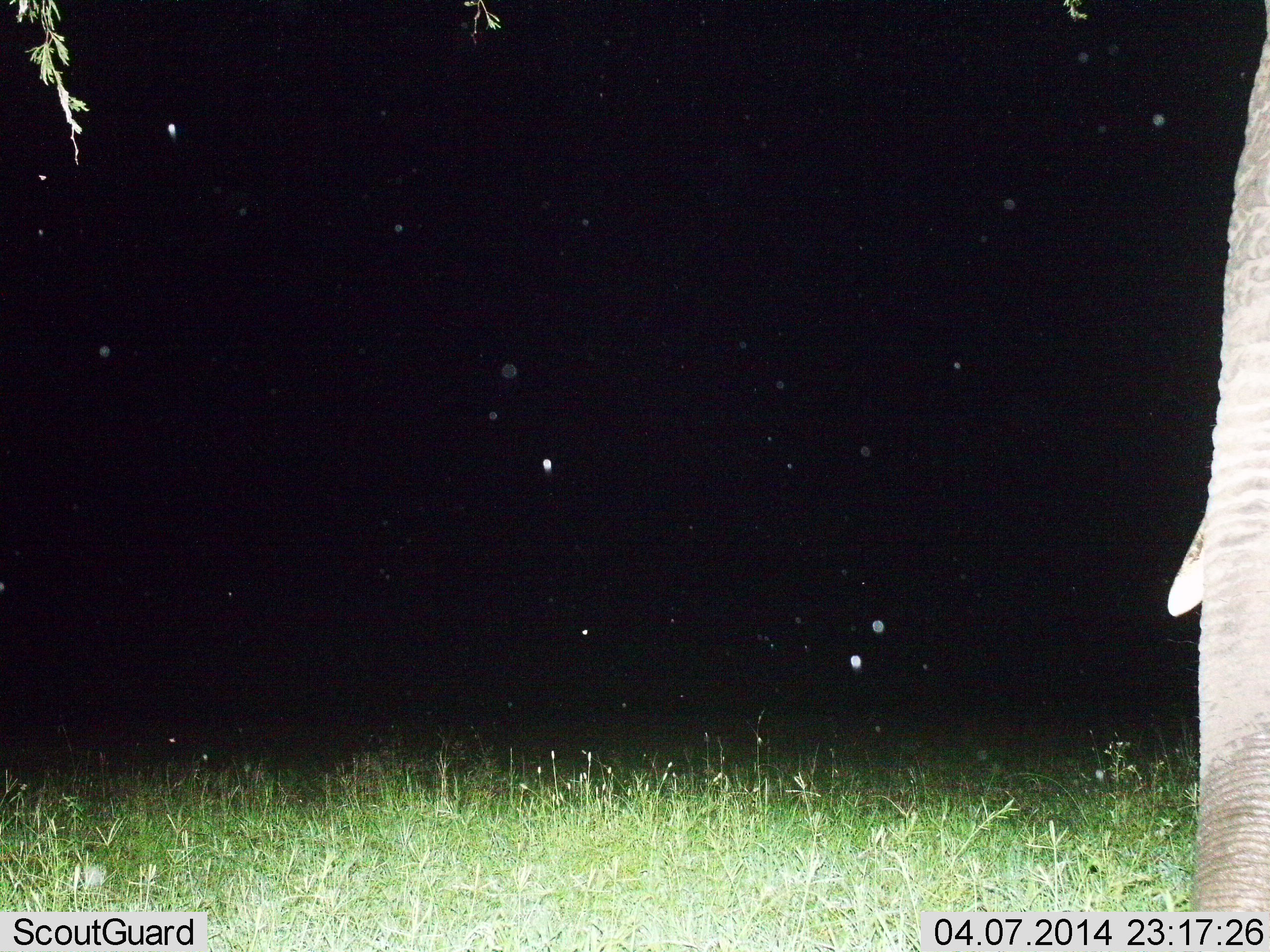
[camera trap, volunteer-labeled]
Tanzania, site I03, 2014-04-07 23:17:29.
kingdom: Animalia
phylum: Chordata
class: Mammalia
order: Proboscidea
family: Elephantidae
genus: Loxodonta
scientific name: Loxodonta africana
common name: african bush elephant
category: elephant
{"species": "elephant (african bush elephant) (Loxodonta africana)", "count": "1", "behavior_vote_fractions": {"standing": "100%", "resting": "0%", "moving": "0%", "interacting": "0%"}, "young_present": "0%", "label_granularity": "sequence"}